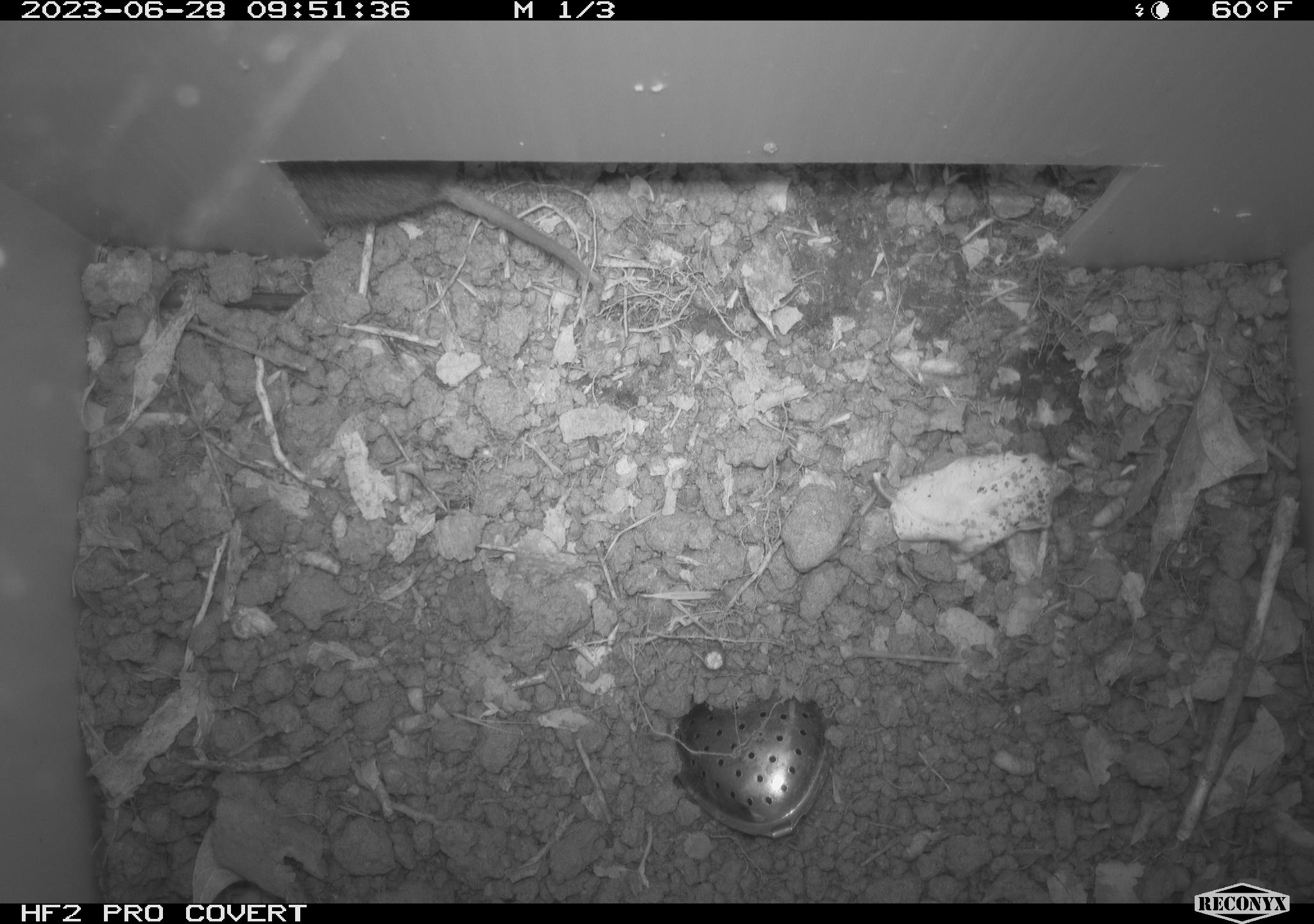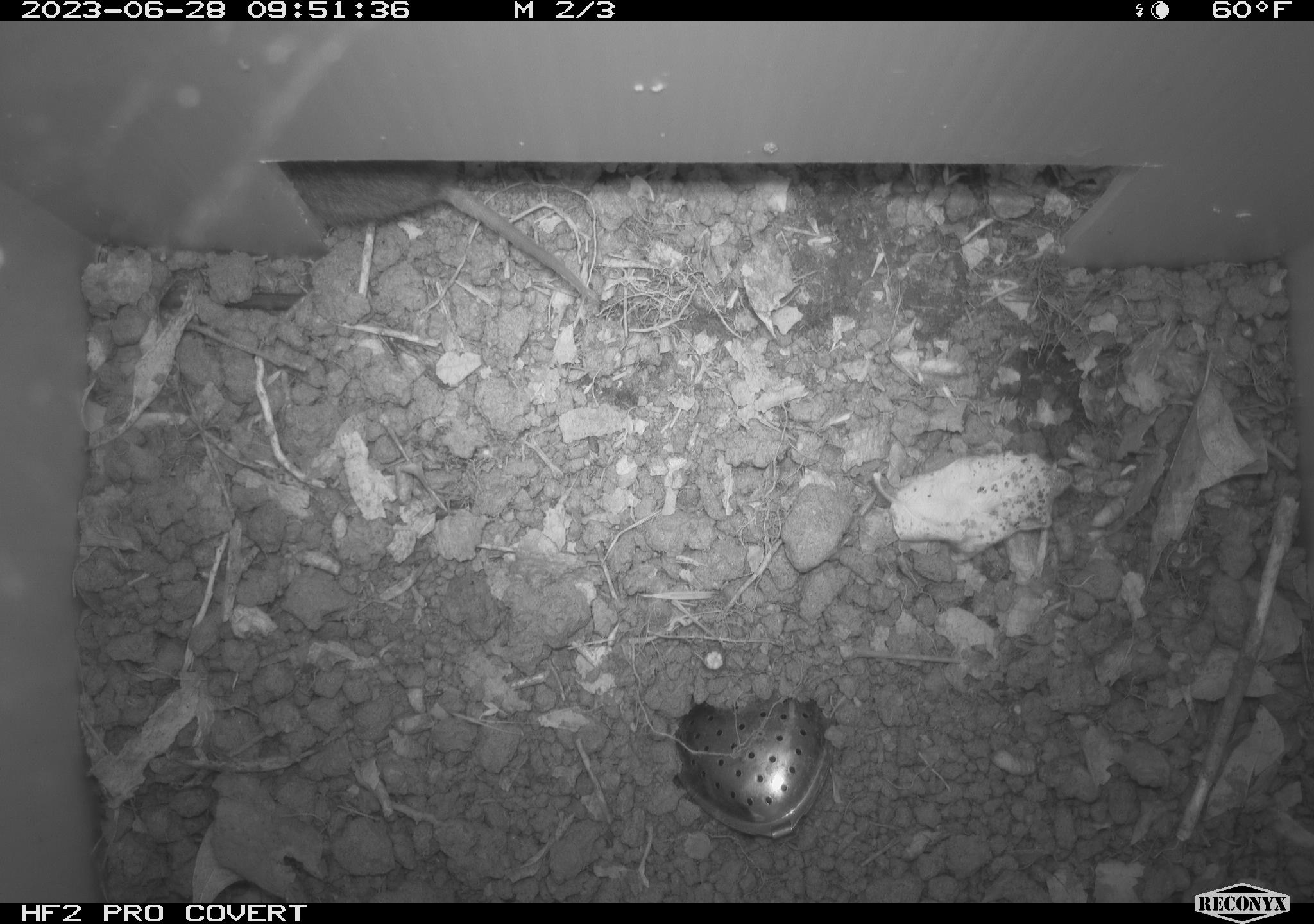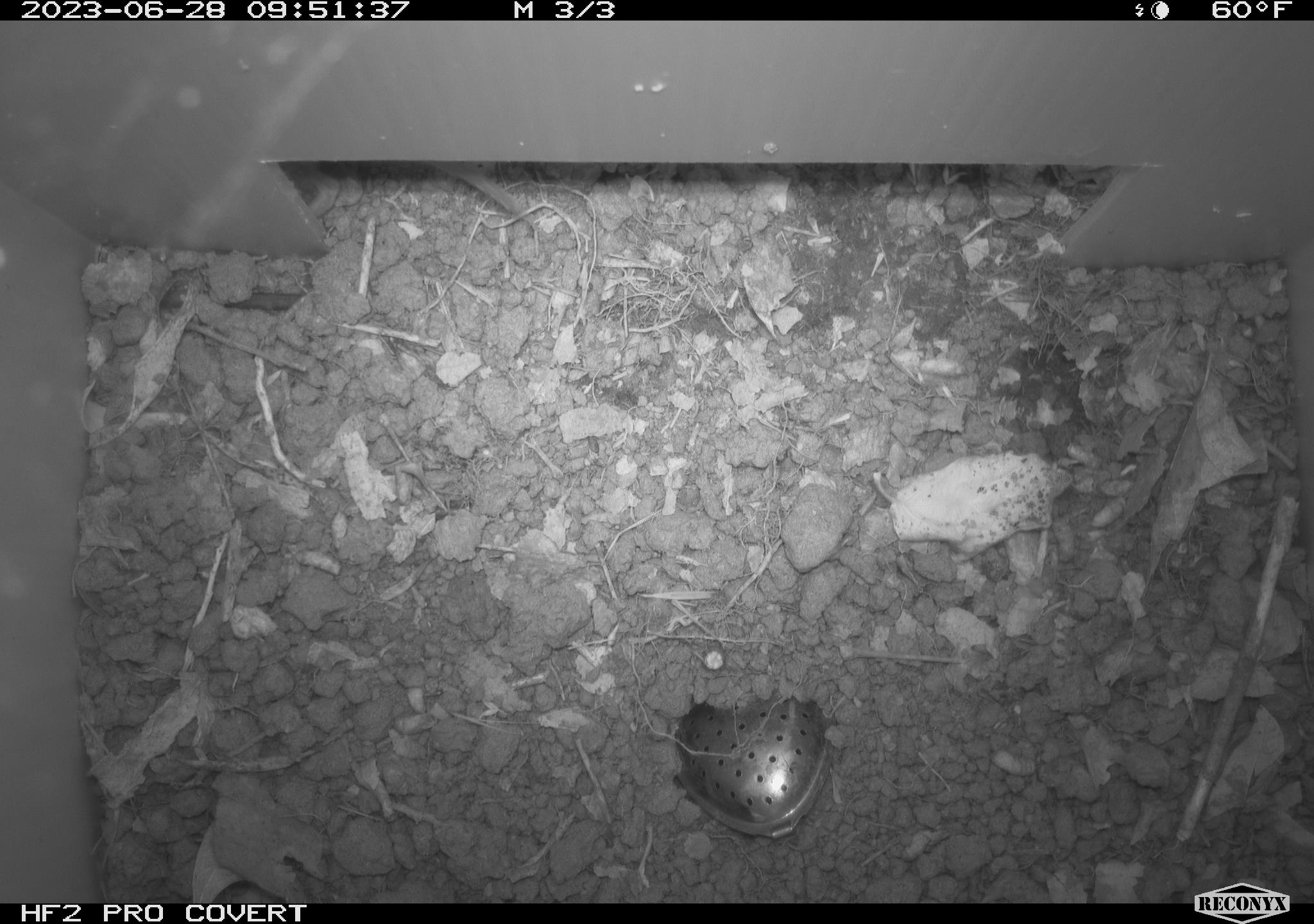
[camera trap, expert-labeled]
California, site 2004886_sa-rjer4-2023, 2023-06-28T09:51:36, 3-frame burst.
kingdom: Animalia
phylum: Chordata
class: Mammalia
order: Rodentia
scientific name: Rodentia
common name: mouse species